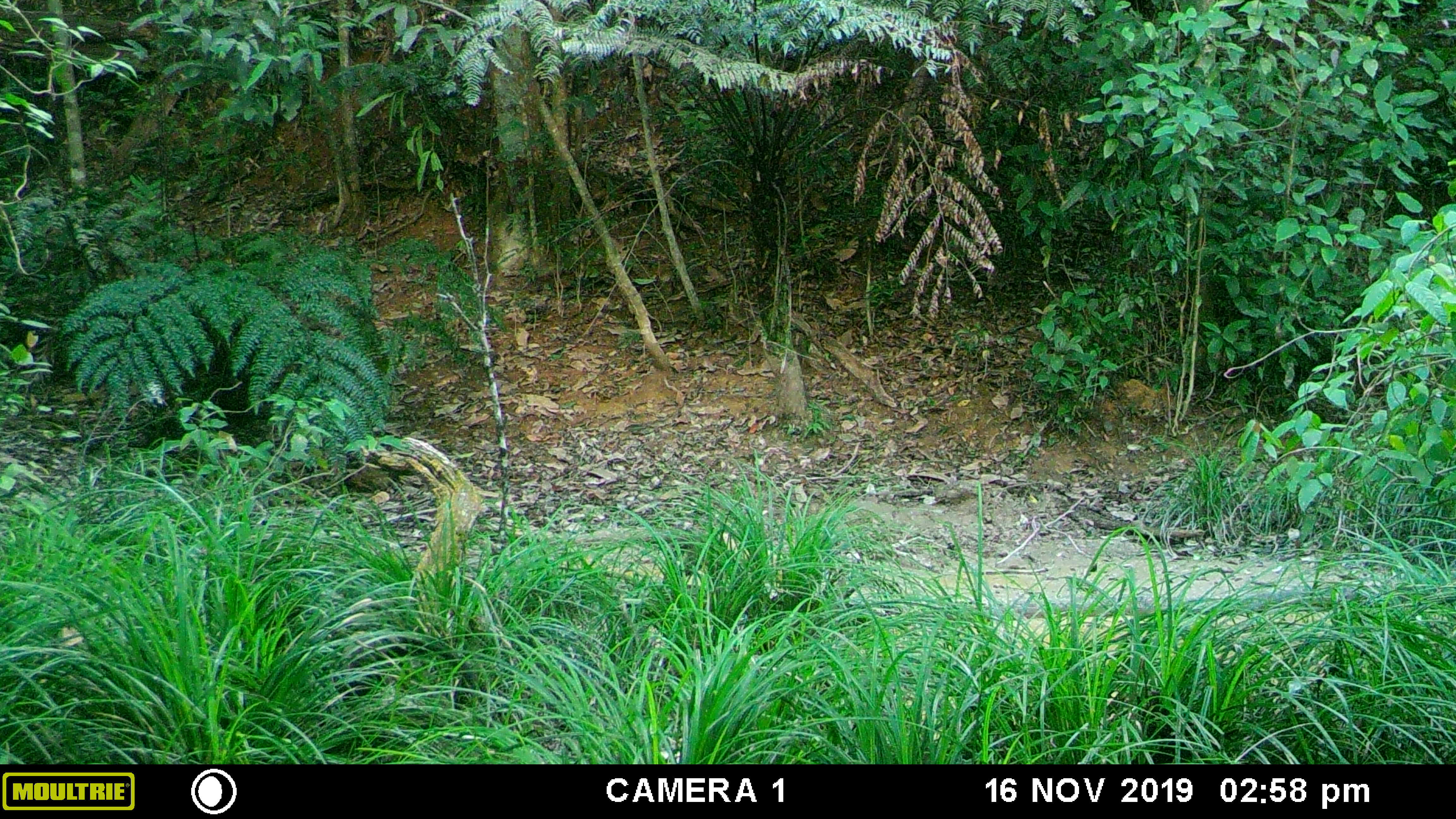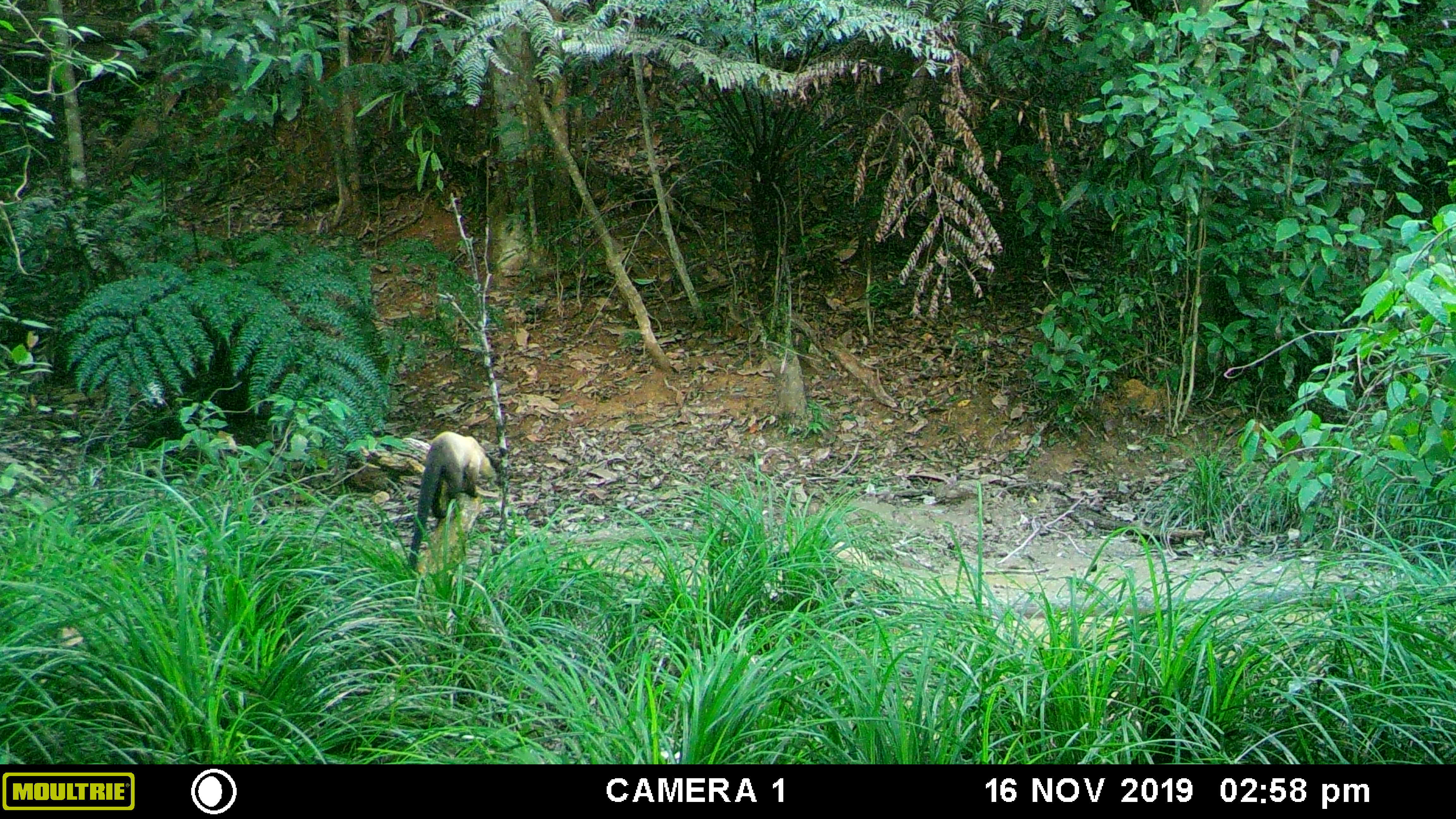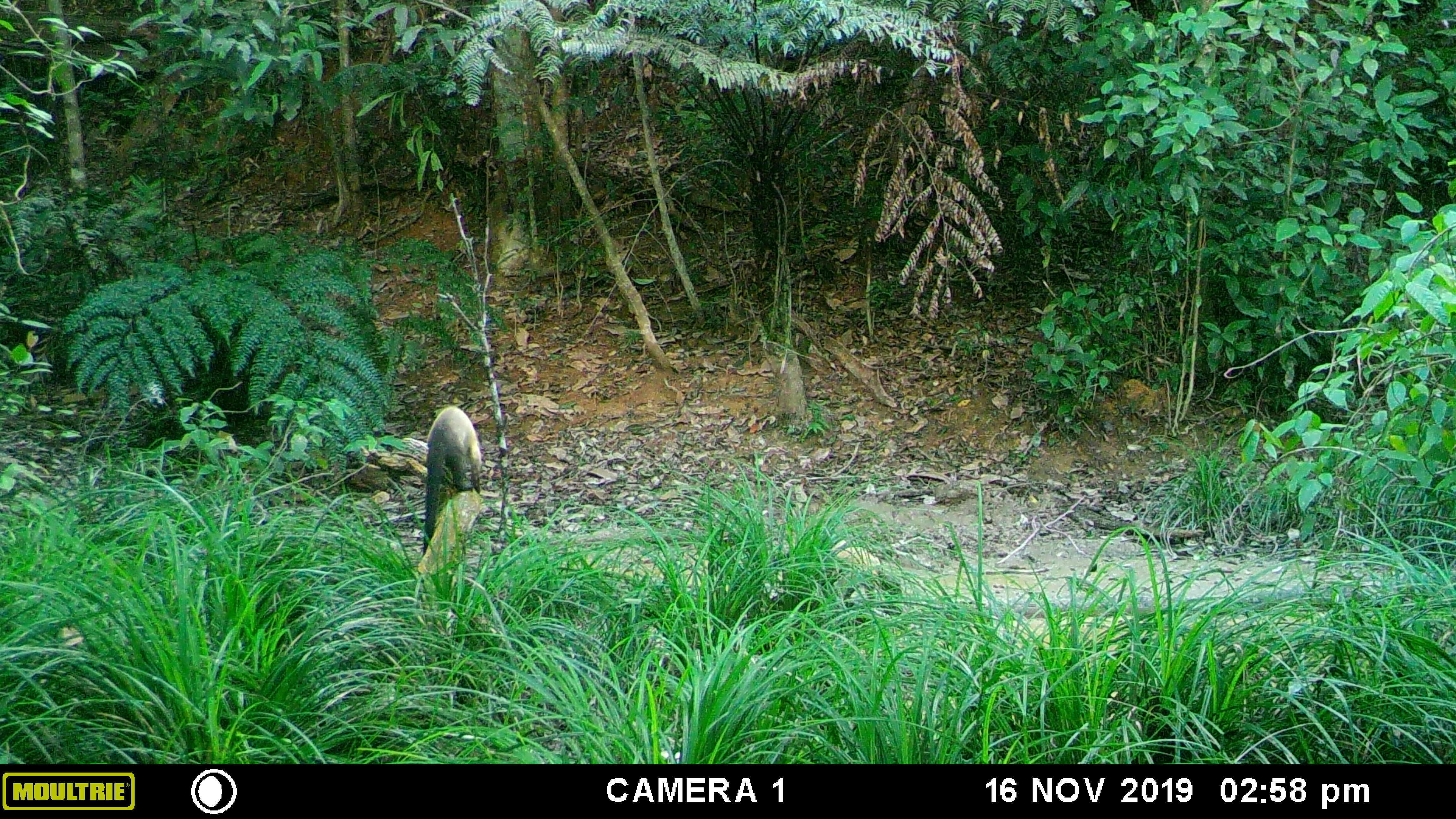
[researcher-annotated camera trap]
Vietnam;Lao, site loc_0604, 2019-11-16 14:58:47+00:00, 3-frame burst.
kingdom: Animalia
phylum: Chordata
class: Mammalia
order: Carnivora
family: Mustelidae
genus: Martes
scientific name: Martes flavigula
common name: yellow-throated marten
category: yellow throated marten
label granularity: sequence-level